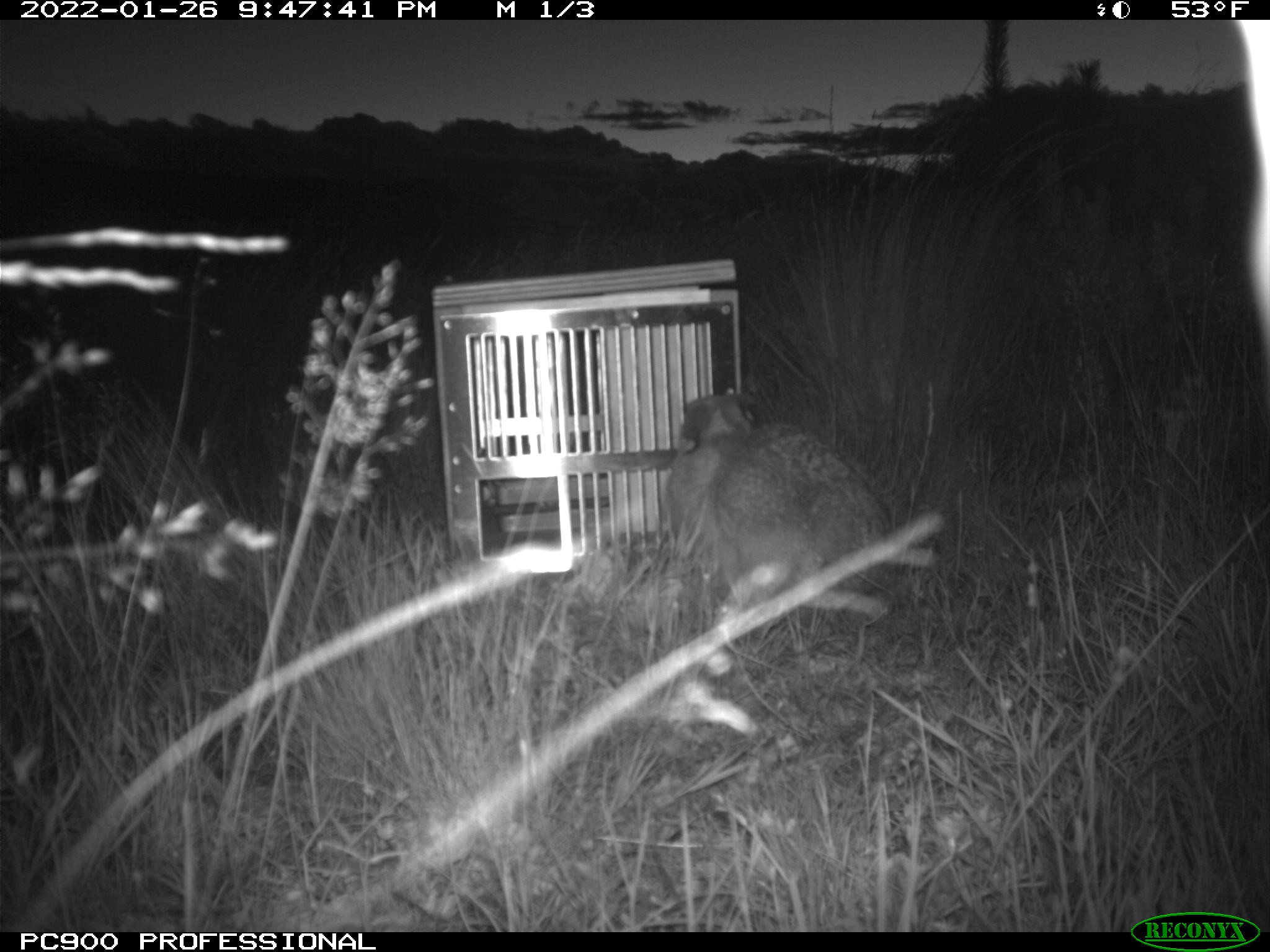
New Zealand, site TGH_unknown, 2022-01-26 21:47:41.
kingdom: Animalia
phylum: Chordata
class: Mammalia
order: Lagomorpha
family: Leporidae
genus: Lepus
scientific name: Lepus europaeus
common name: brown hare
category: hare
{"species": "hare (brown hare) (Lepus europaeus)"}